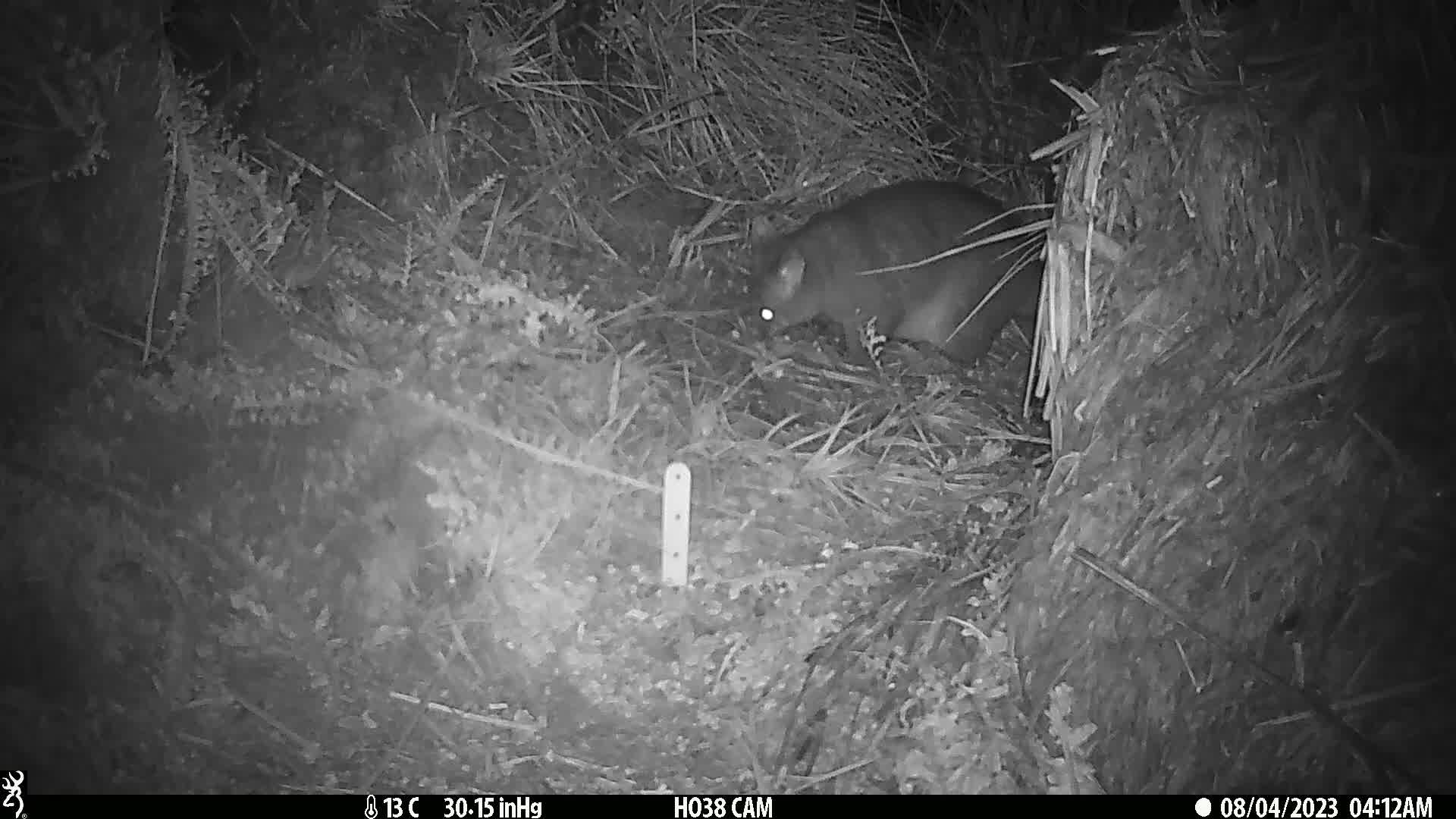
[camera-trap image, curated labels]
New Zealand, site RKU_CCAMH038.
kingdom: Animalia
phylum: Chordata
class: Mammalia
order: Diprotodontia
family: Phalangeridae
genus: Trichosurus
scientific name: Trichosurus vulpecula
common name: common brushtail possum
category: possum